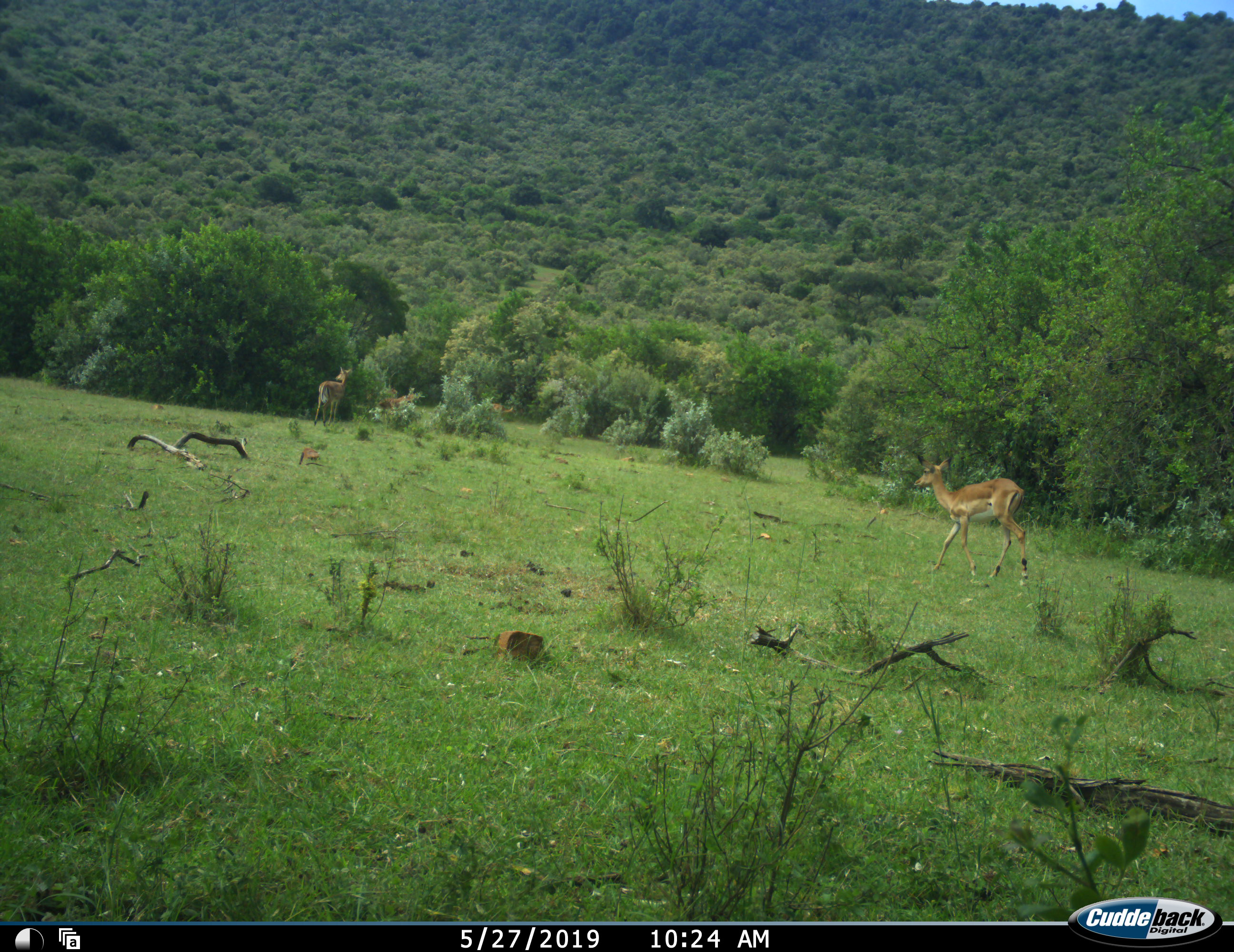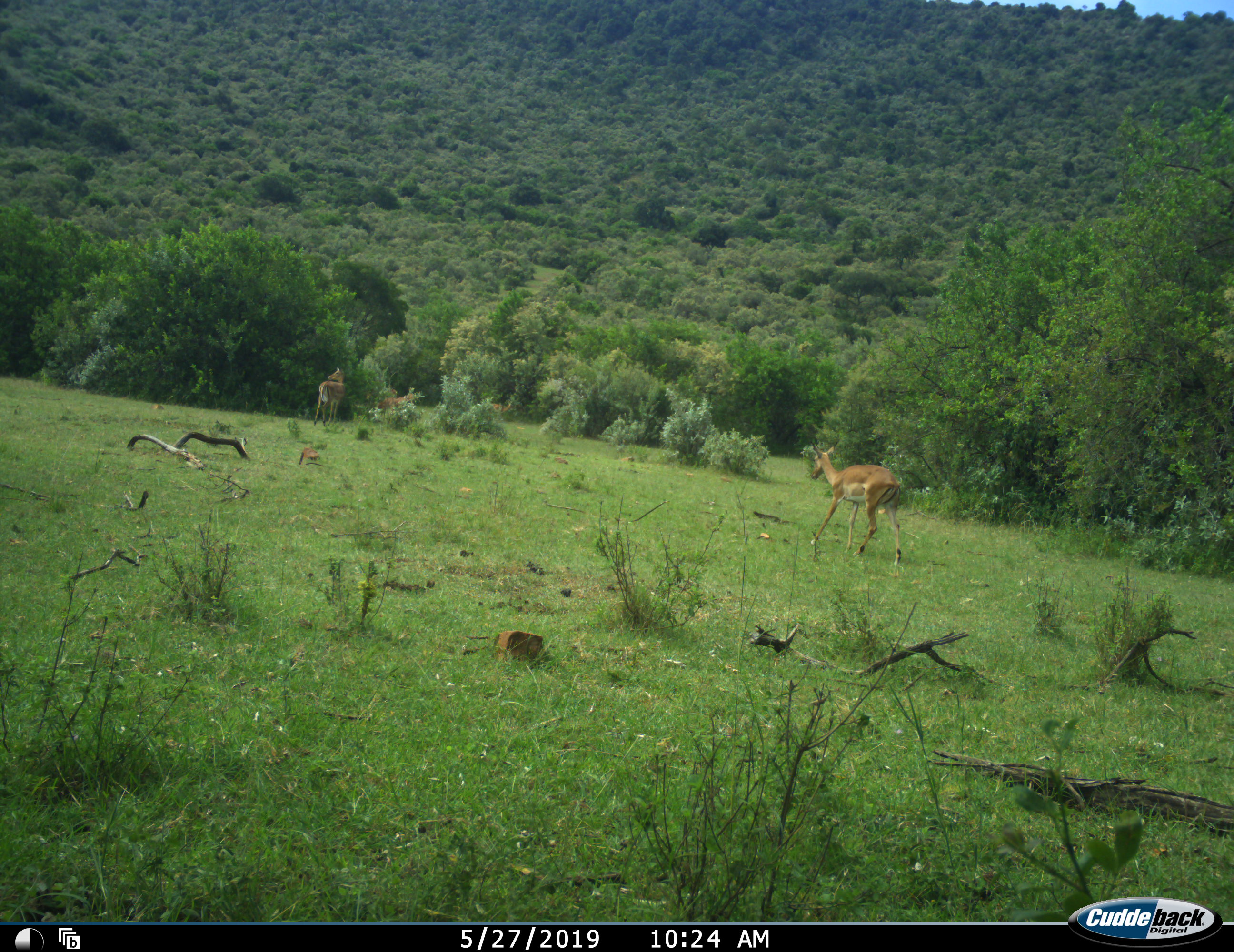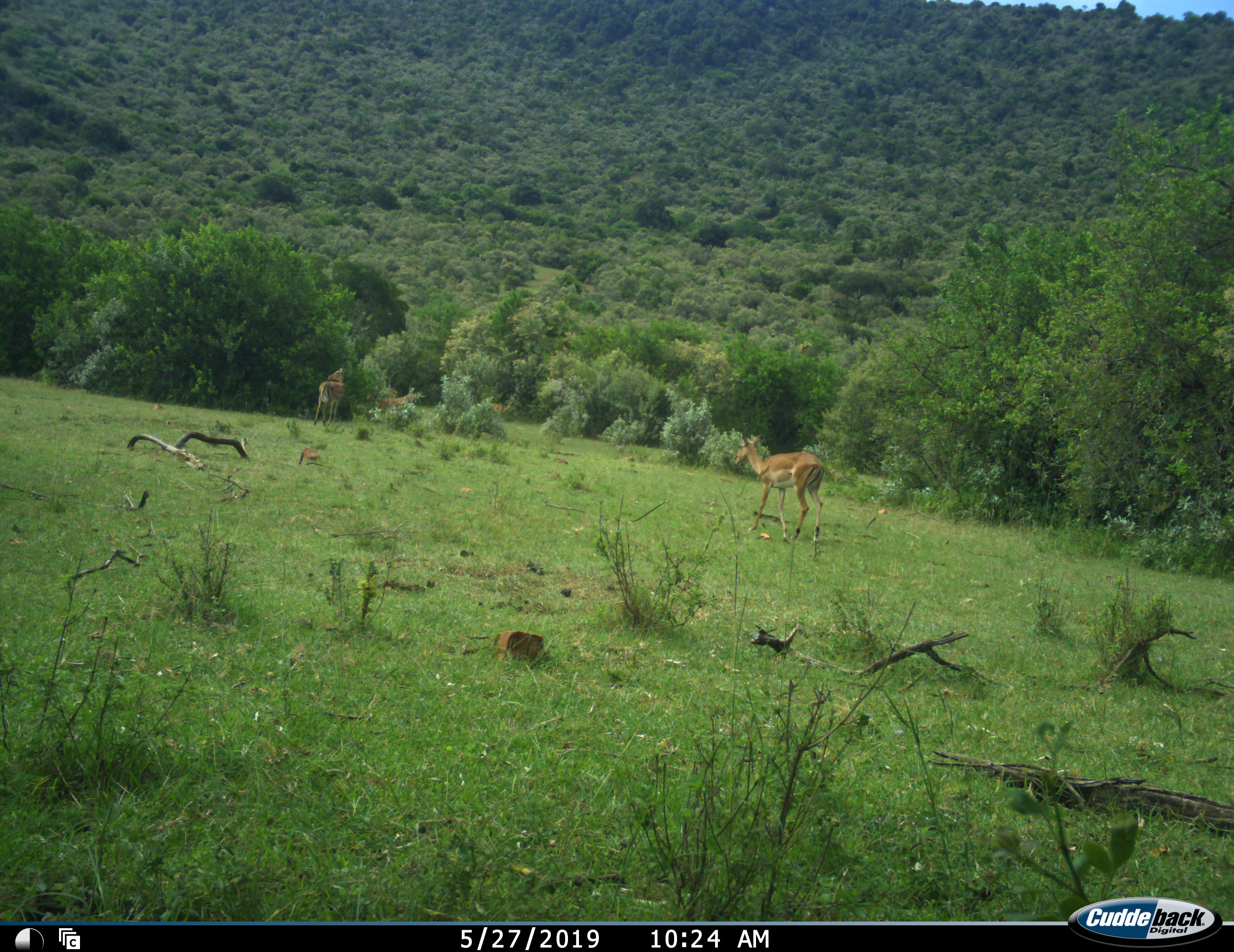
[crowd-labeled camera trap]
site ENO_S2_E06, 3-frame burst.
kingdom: Animalia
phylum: Chordata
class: Mammalia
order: Artiodactyla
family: Bovidae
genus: Aepyceros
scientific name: Aepyceros melampus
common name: impala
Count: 3.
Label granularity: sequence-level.